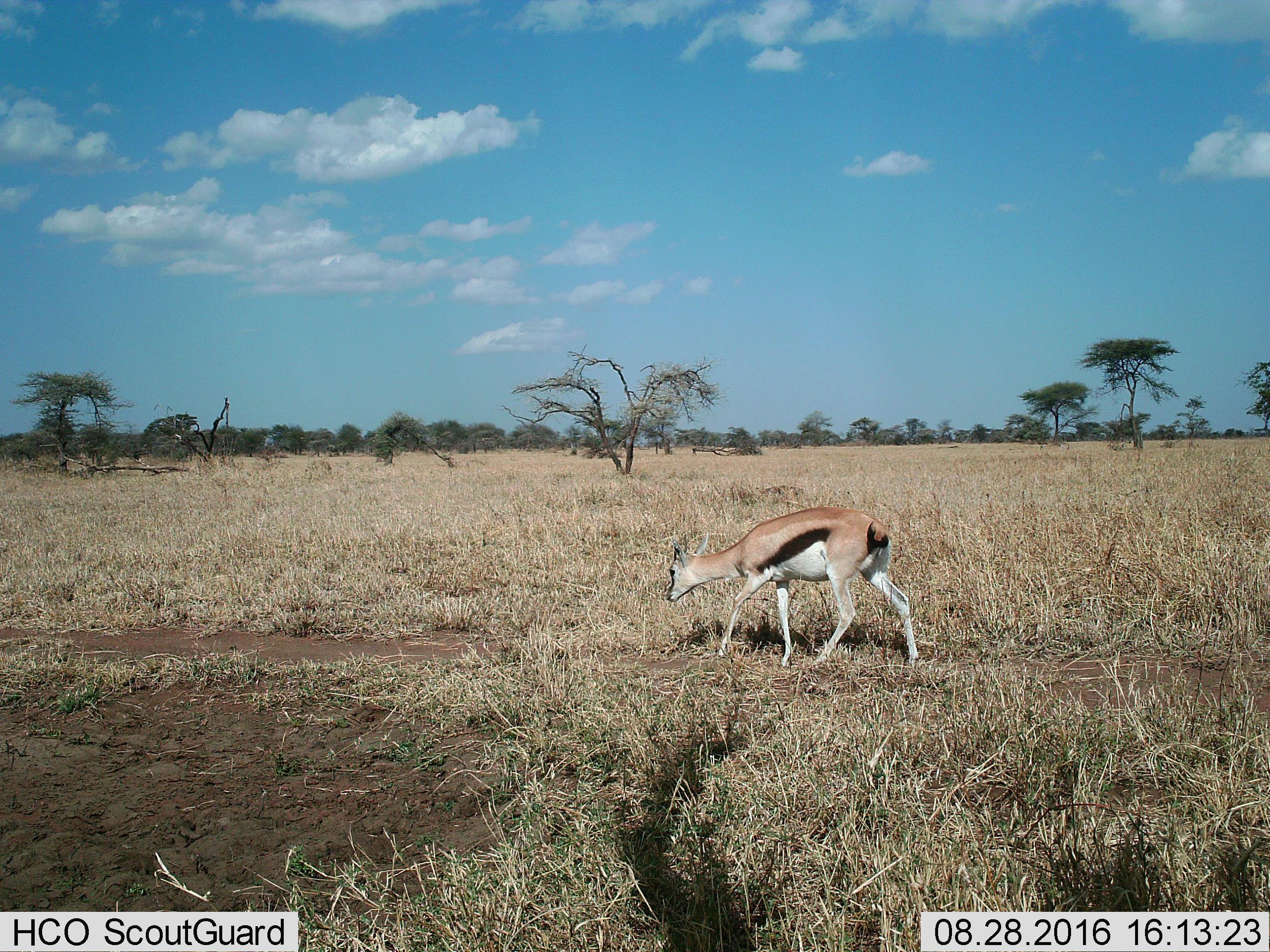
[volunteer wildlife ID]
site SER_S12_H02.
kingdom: Animalia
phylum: Chordata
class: Mammalia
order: Artiodactyla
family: Bovidae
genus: Eudorcas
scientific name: Eudorcas thomsonii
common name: thomson's gazelle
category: gazellethomsons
Gazellethomsons (thomson's gazelle) (Eudorcas thomsonii), count 1. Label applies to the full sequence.